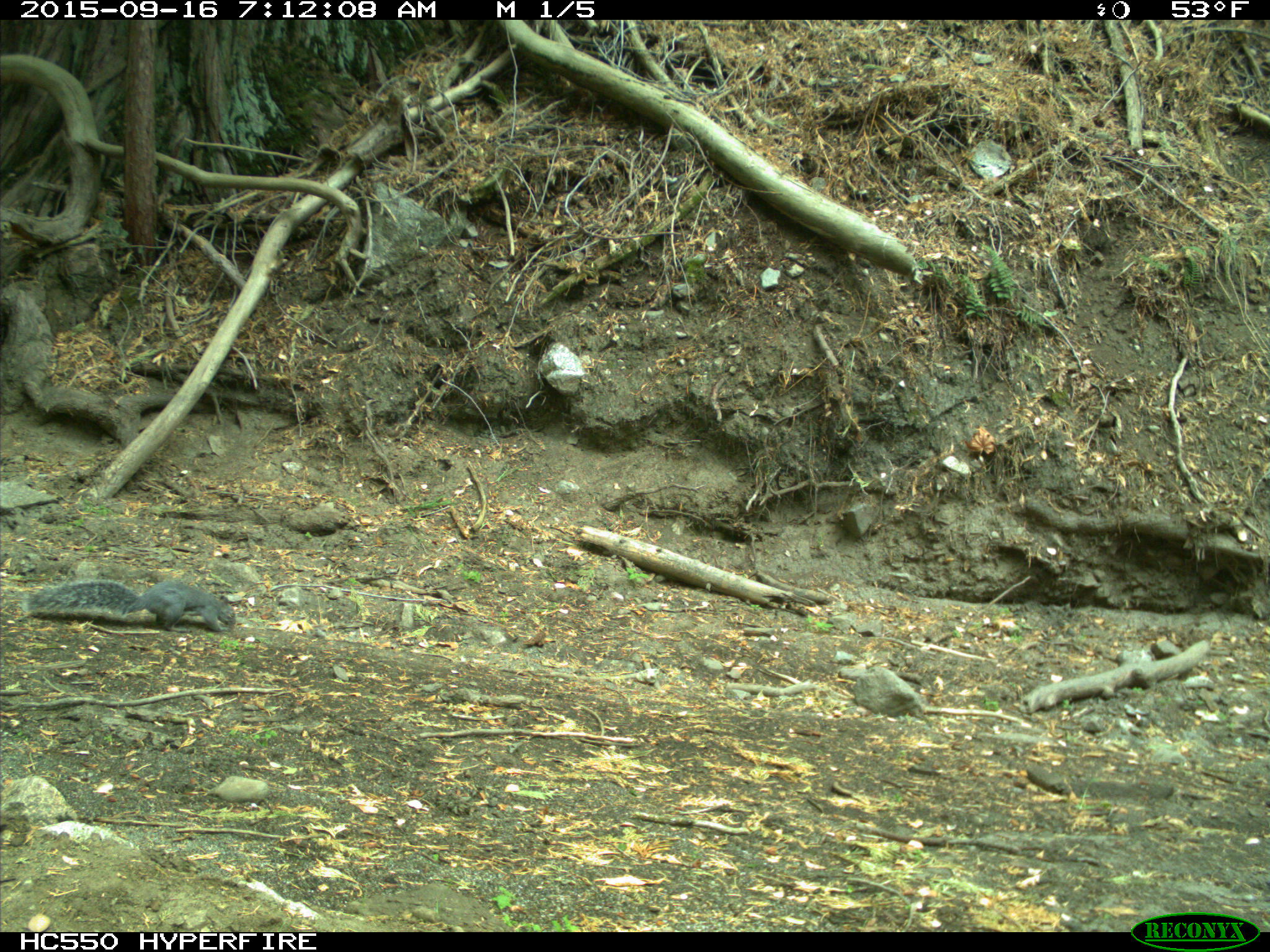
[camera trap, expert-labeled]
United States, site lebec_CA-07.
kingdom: Animalia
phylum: Chordata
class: Mammalia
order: Rodentia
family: Sciuridae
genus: Sciurus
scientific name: Sciurus carolinensis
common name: eastern gray squirrel